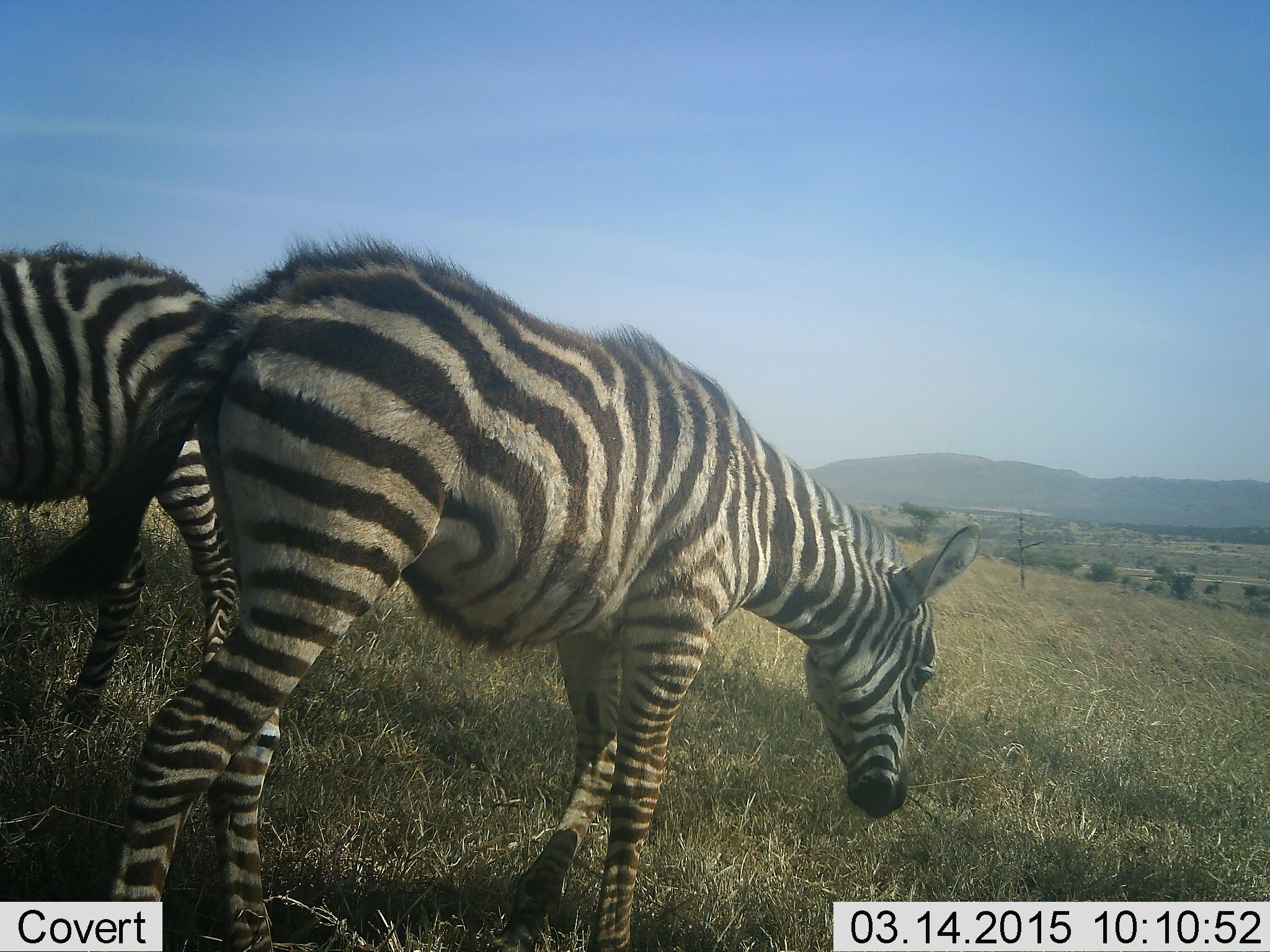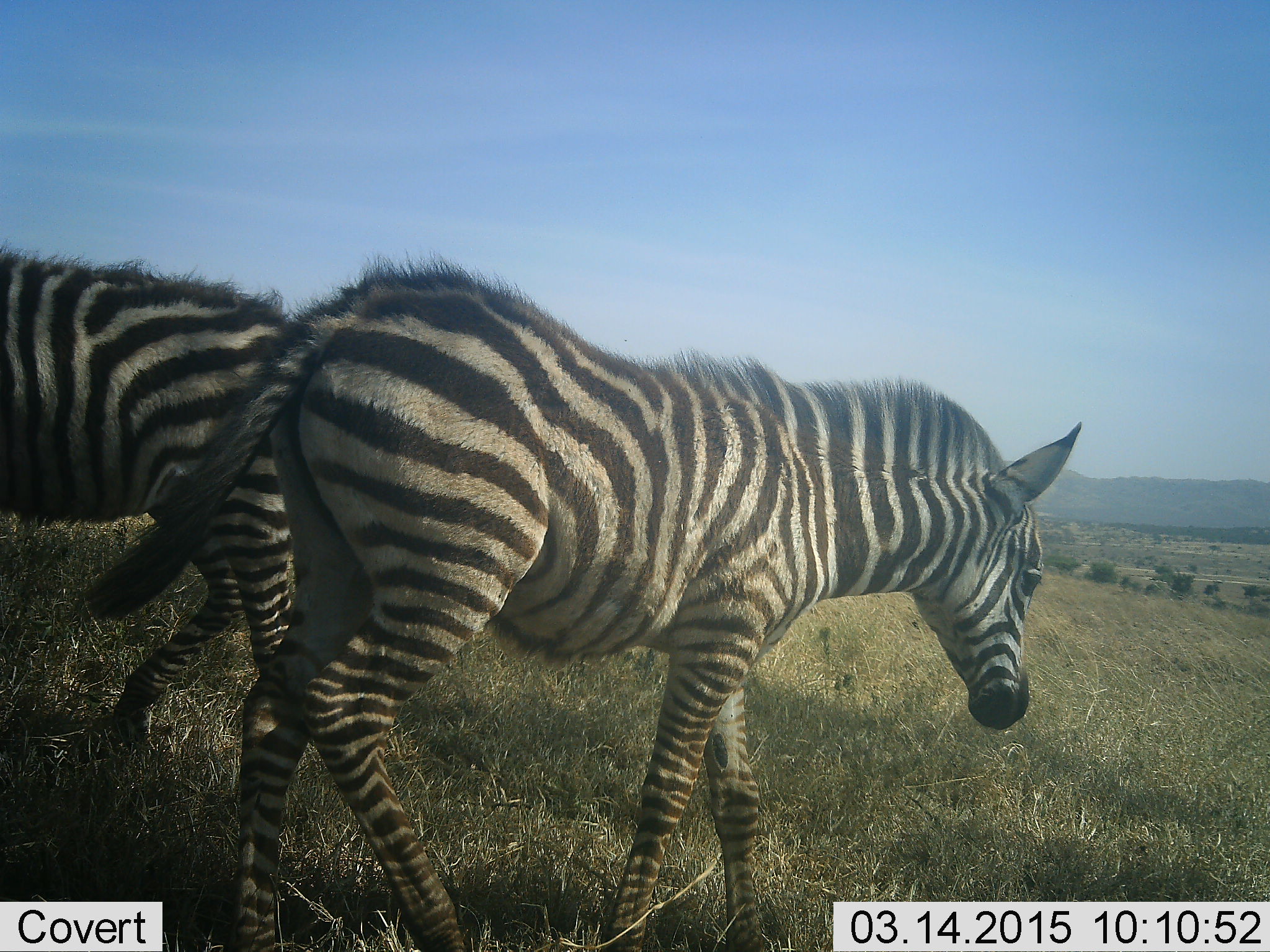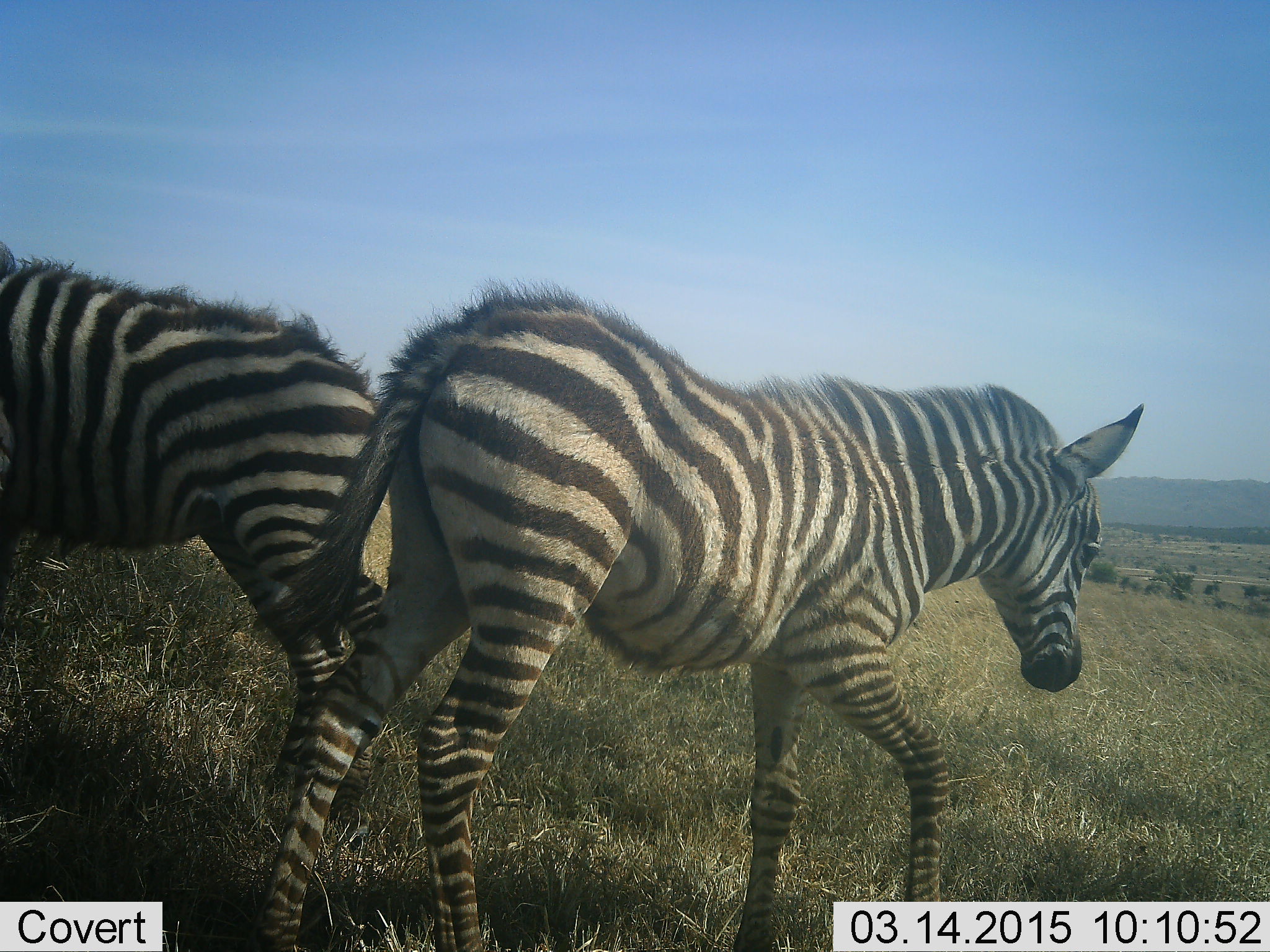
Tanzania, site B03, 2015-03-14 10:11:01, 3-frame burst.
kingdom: Animalia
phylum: Chordata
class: Mammalia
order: Perissodactyla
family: Equidae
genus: Equus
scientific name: Equus quagga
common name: plains zebra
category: zebra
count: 2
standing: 20%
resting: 0%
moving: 100%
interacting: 0%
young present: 20%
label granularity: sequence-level